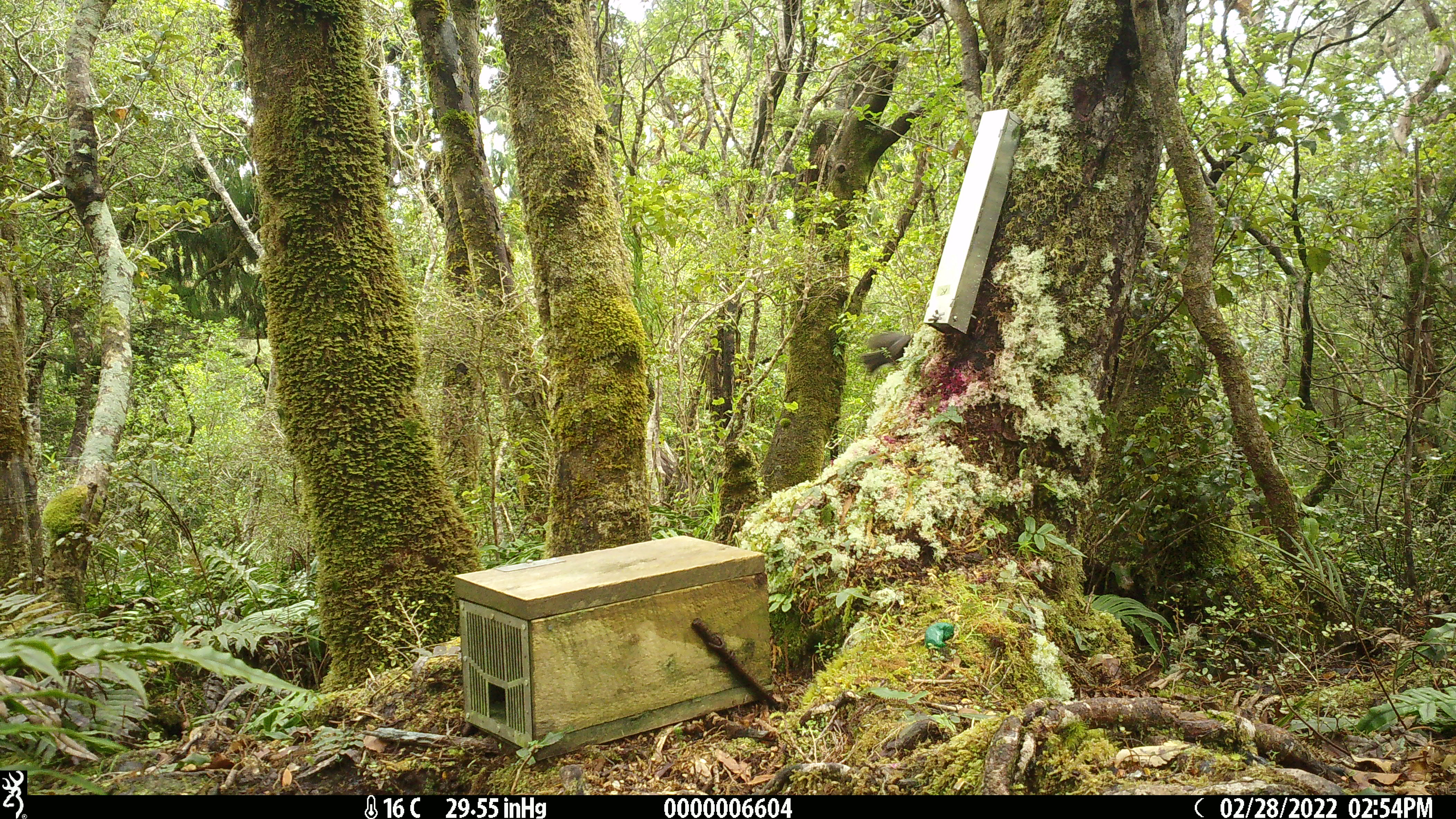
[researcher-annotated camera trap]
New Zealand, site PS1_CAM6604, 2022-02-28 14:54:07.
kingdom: Animalia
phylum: Chordata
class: Aves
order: Passeriformes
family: Petroicidae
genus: Petroica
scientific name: Petroica australis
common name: new zealand robin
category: robin